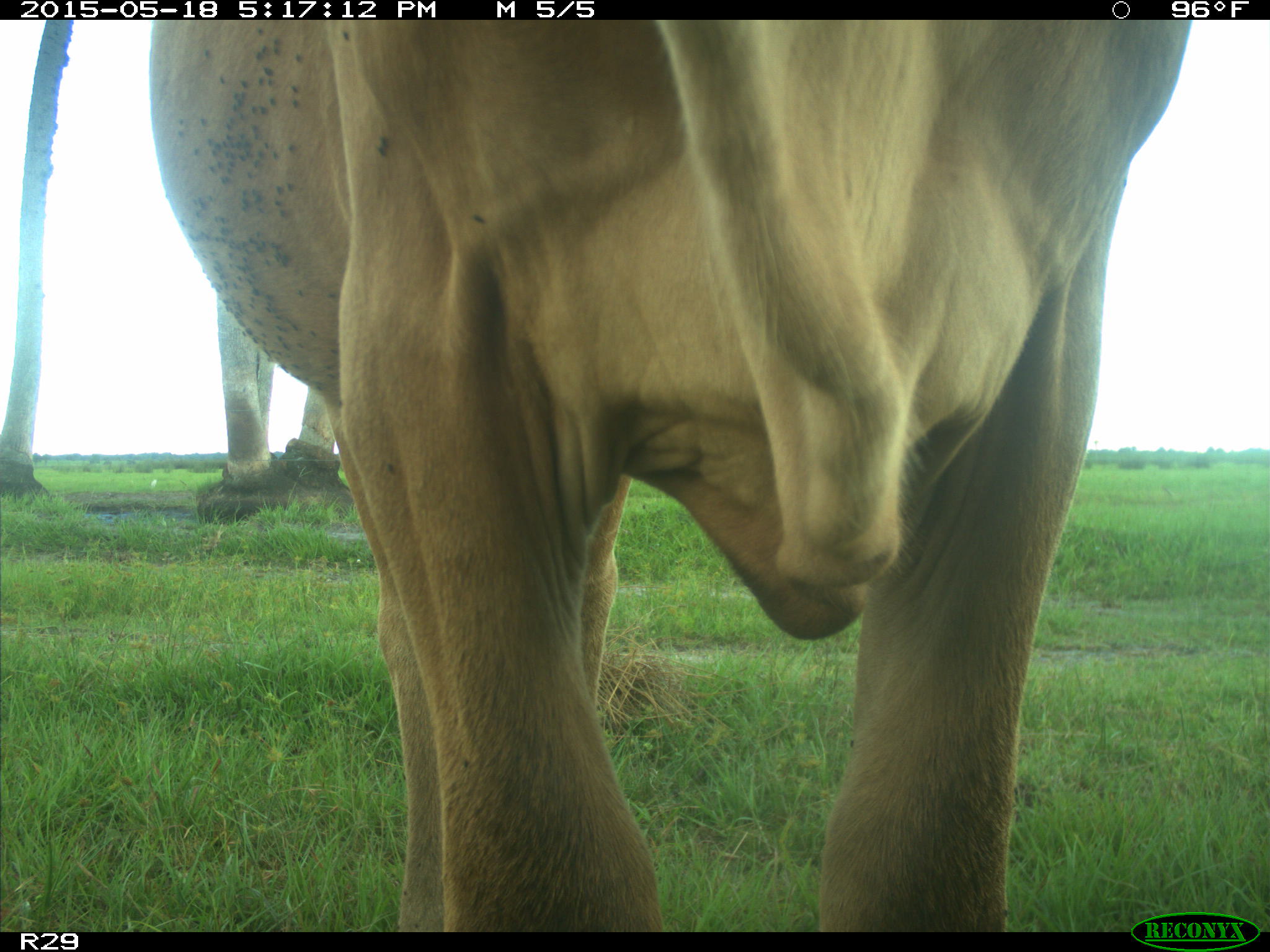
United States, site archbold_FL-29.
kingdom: Animalia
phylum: Chordata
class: Mammalia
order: Artiodactyla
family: Bovidae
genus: Bos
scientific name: Bos taurus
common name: domestic cow